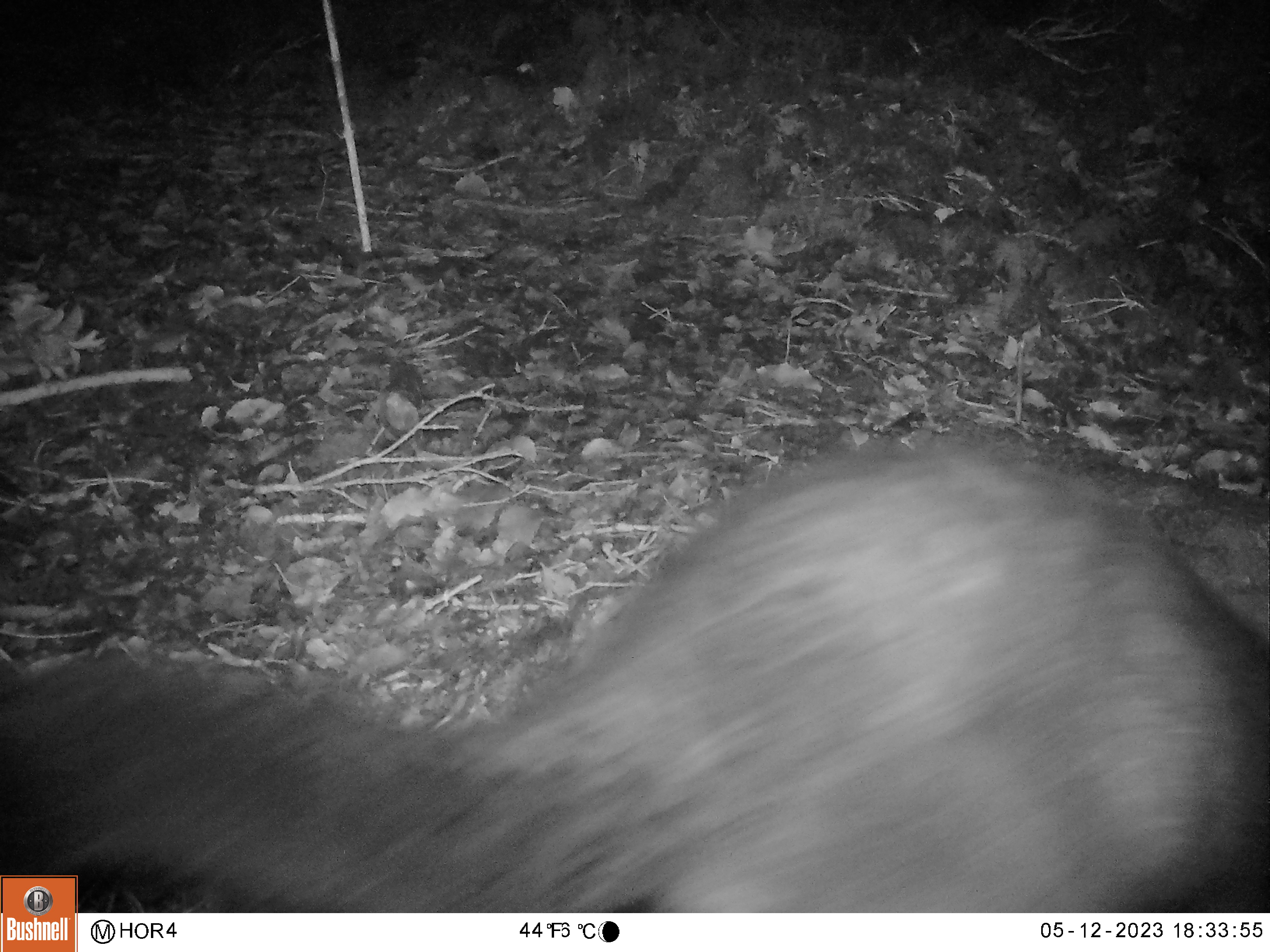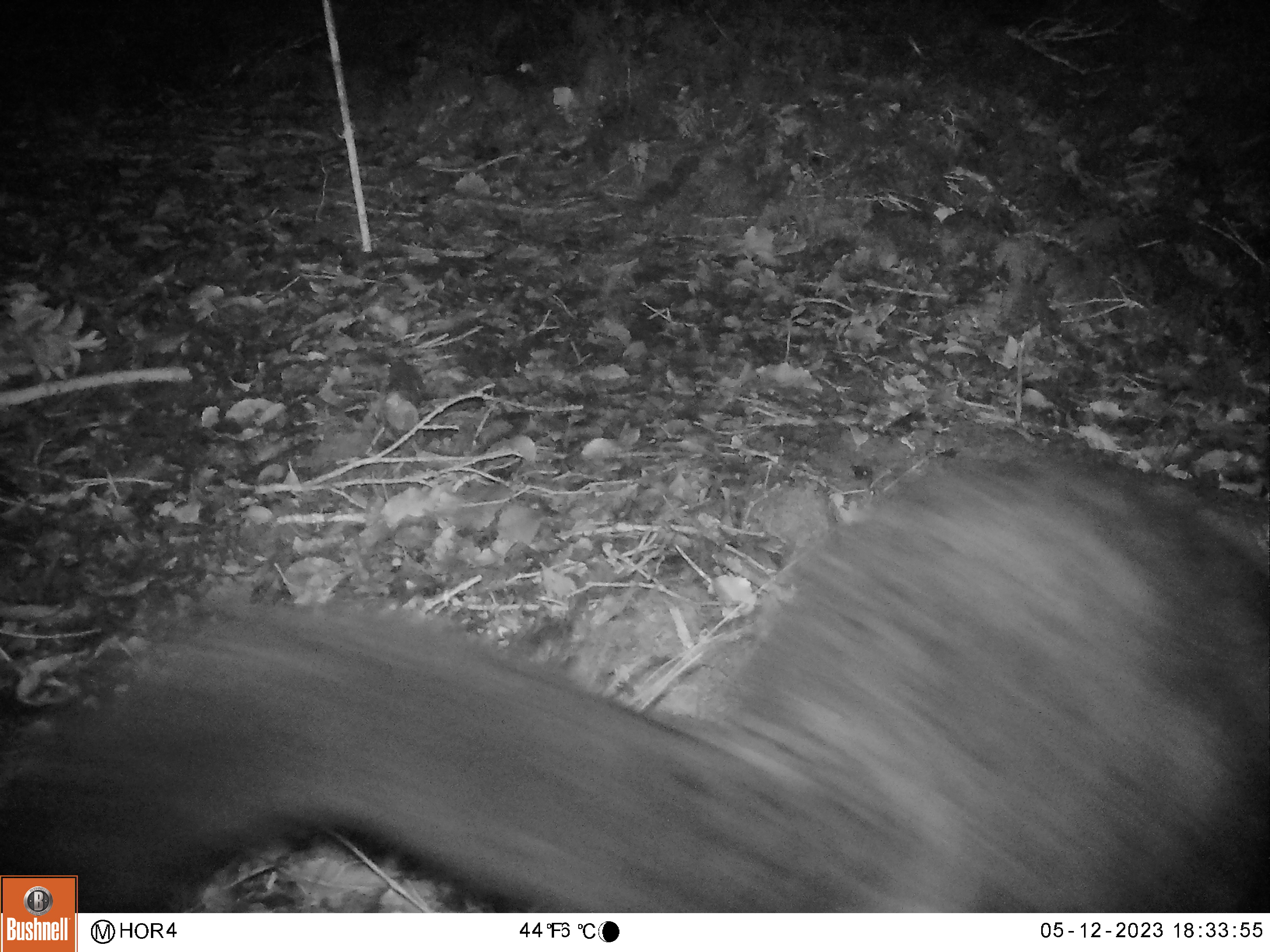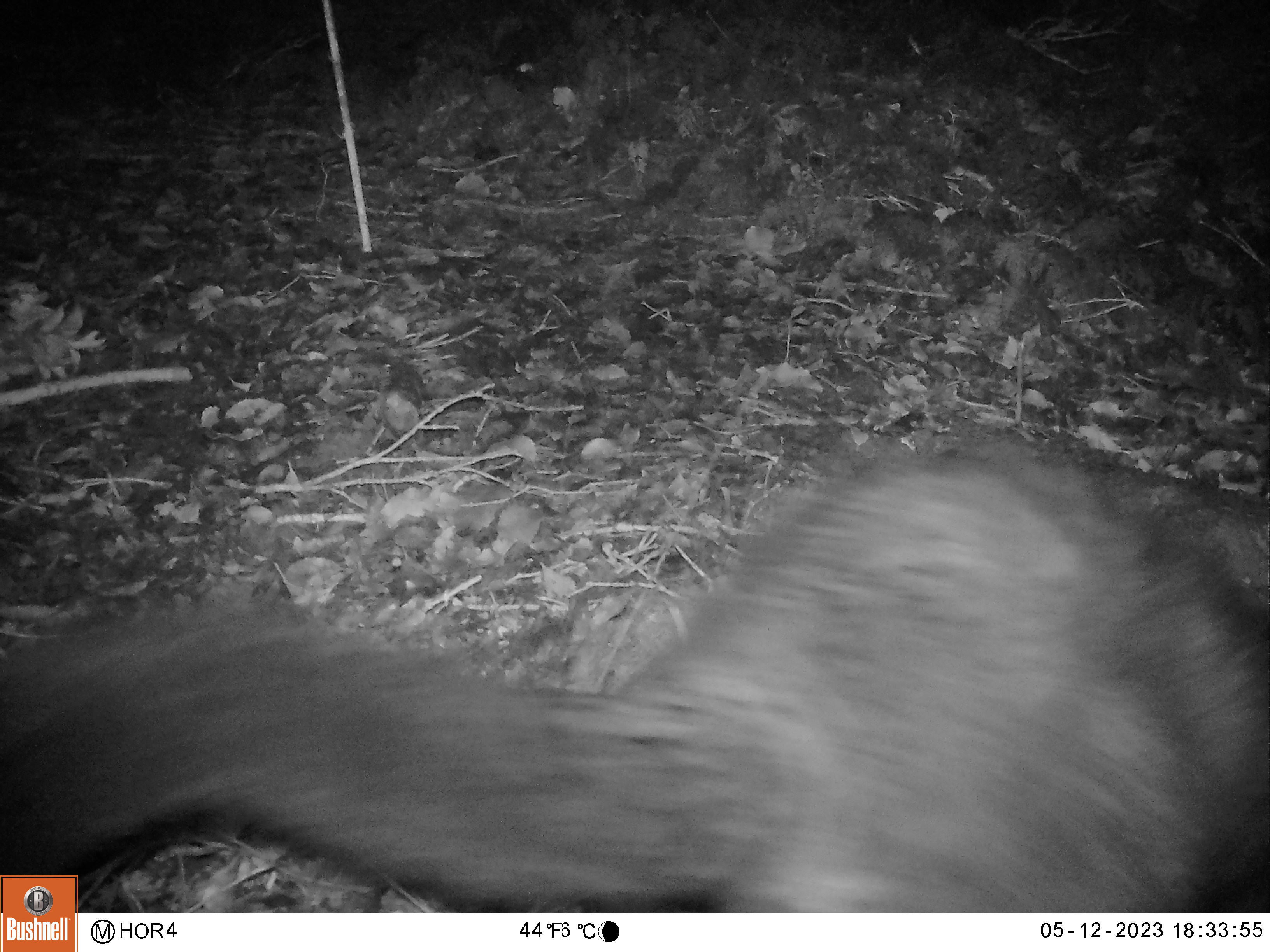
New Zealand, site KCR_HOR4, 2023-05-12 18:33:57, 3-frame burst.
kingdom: Animalia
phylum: Chordata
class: Mammalia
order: Diprotodontia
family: Phalangeridae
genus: Trichosurus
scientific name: Trichosurus vulpecula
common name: common brushtail possum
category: possum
Possum (common brushtail possum) (Trichosurus vulpecula).